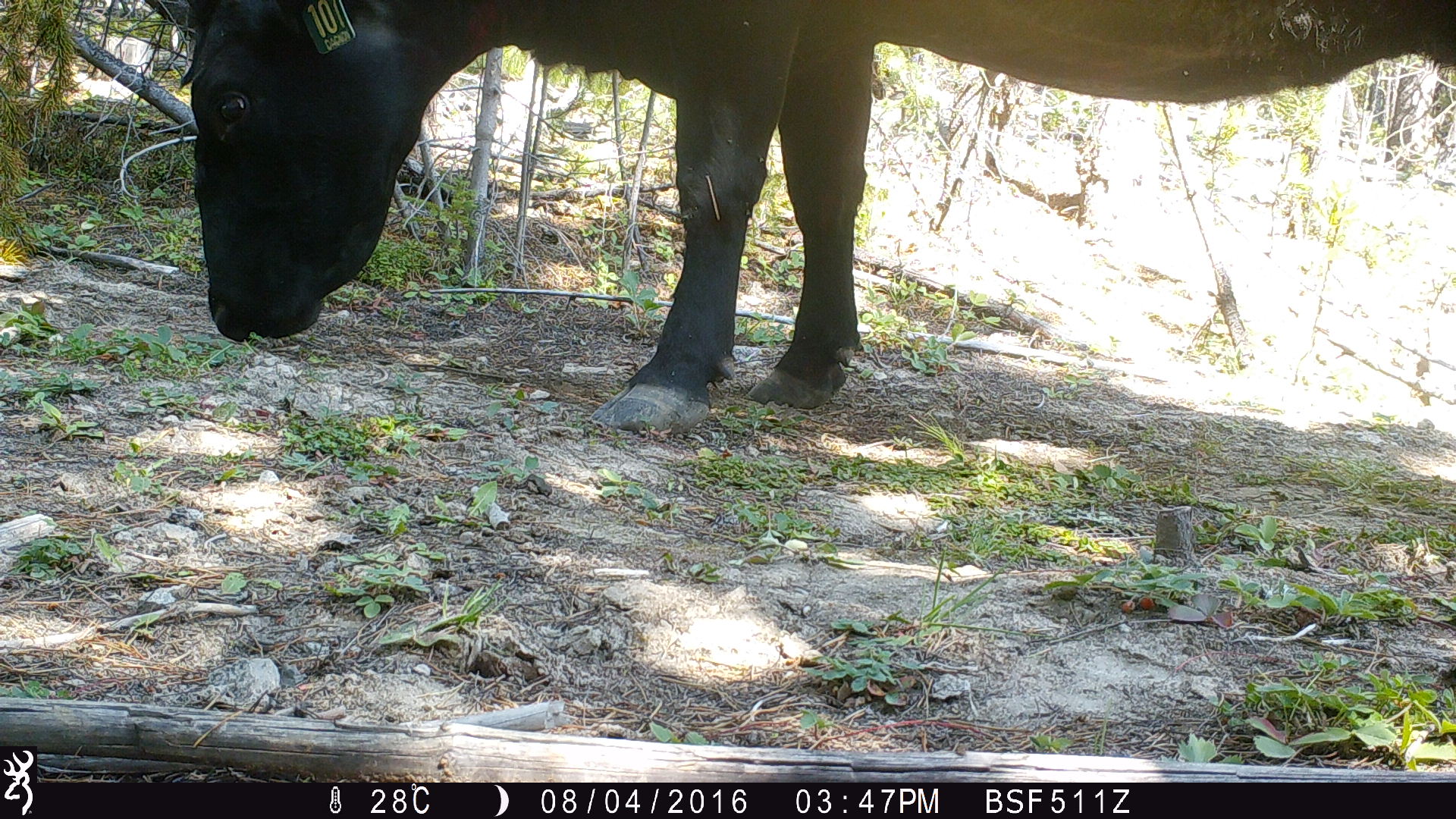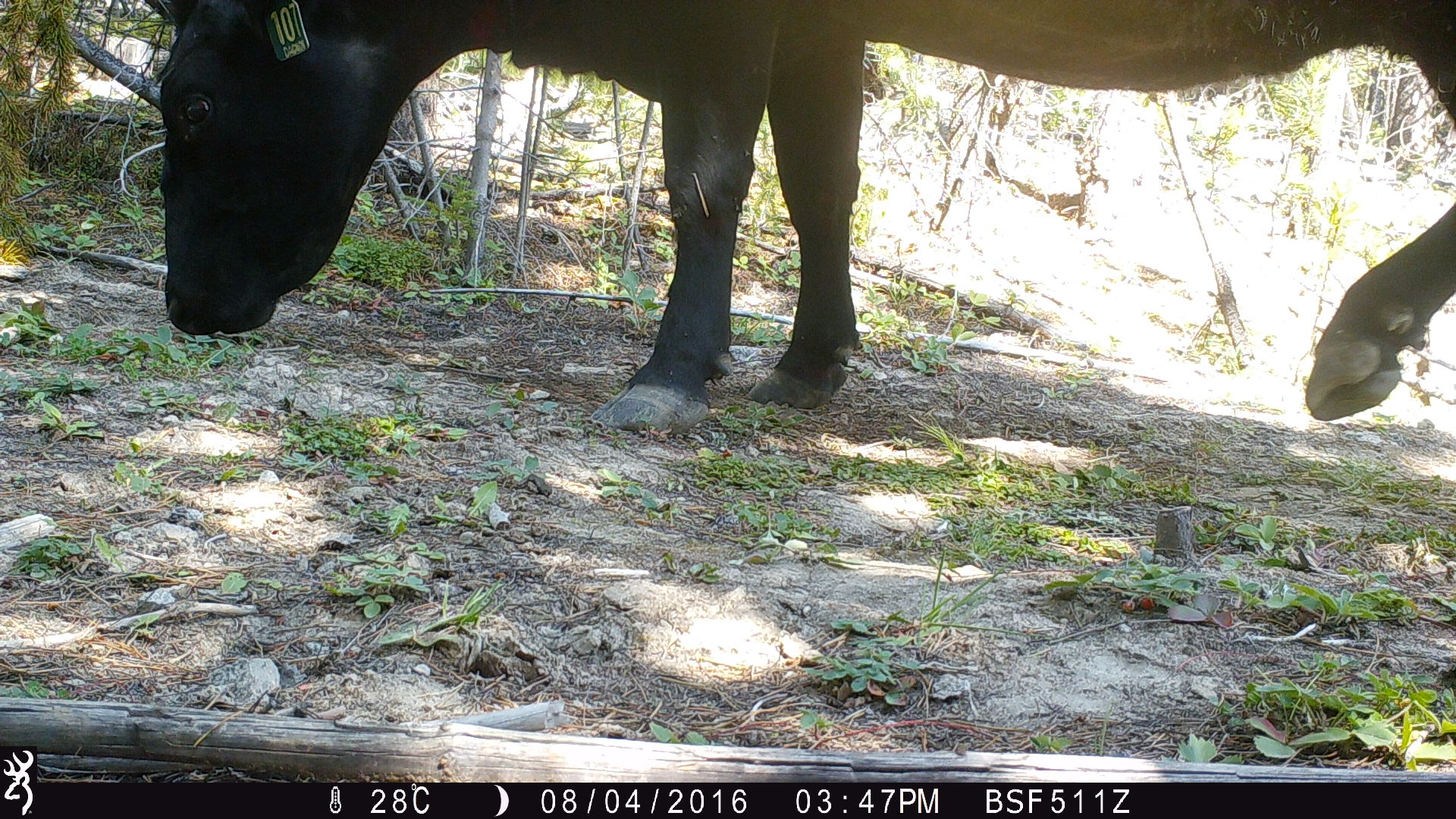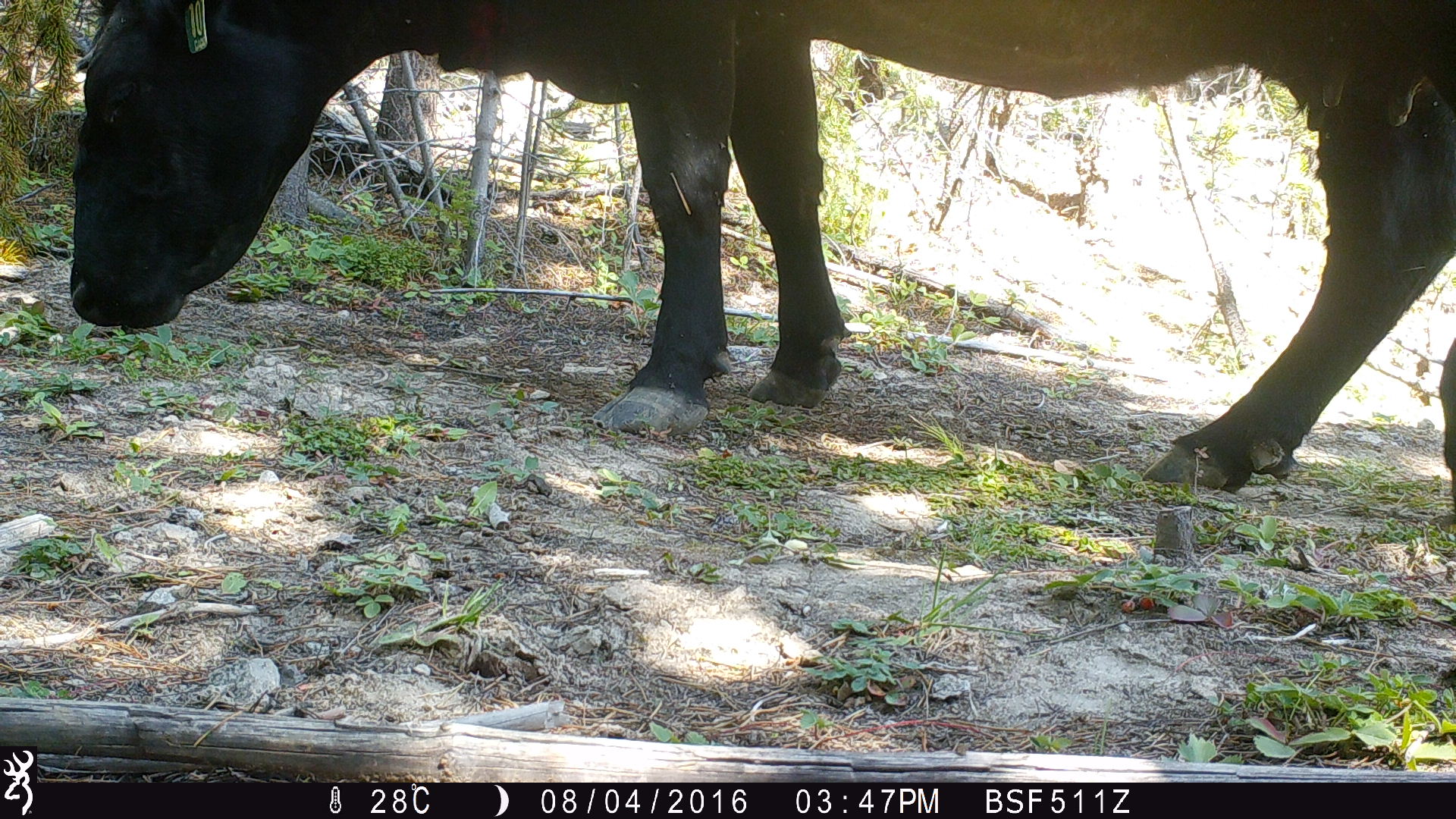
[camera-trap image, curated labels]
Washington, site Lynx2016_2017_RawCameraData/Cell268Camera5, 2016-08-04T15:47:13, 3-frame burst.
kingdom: Animalia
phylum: Chordata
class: Mammalia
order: Artiodactyla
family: Bovidae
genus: Bos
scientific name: Bos taurus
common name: domestic cattle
Domestic cattle (Bos taurus). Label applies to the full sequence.